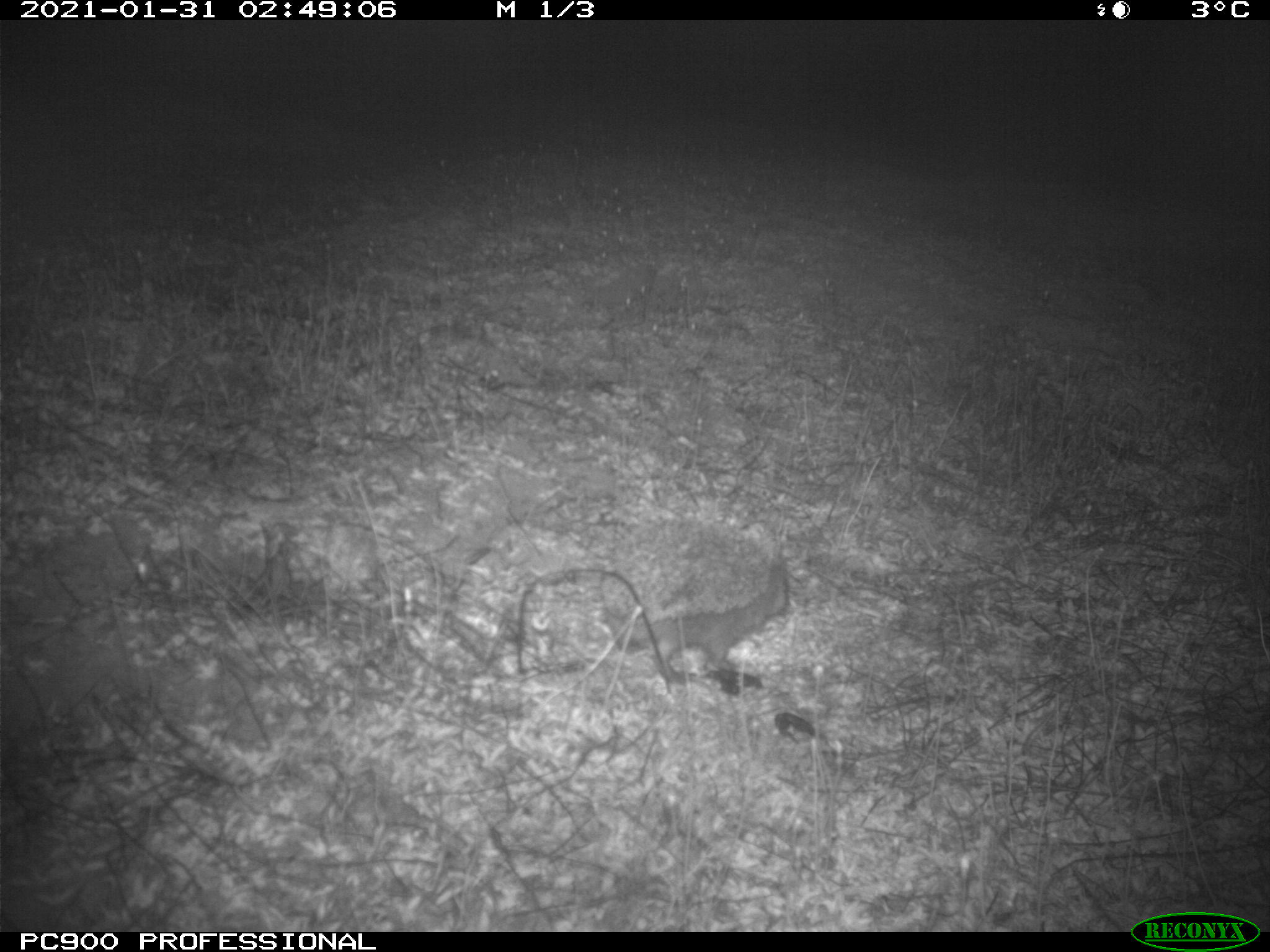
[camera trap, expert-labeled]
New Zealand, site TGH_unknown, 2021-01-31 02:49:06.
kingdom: Animalia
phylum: Chordata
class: Mammalia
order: Eulipotyphla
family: Erinaceidae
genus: Erinaceus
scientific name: Erinaceus europaeus europaeus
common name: european hedgehog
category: hedgehog